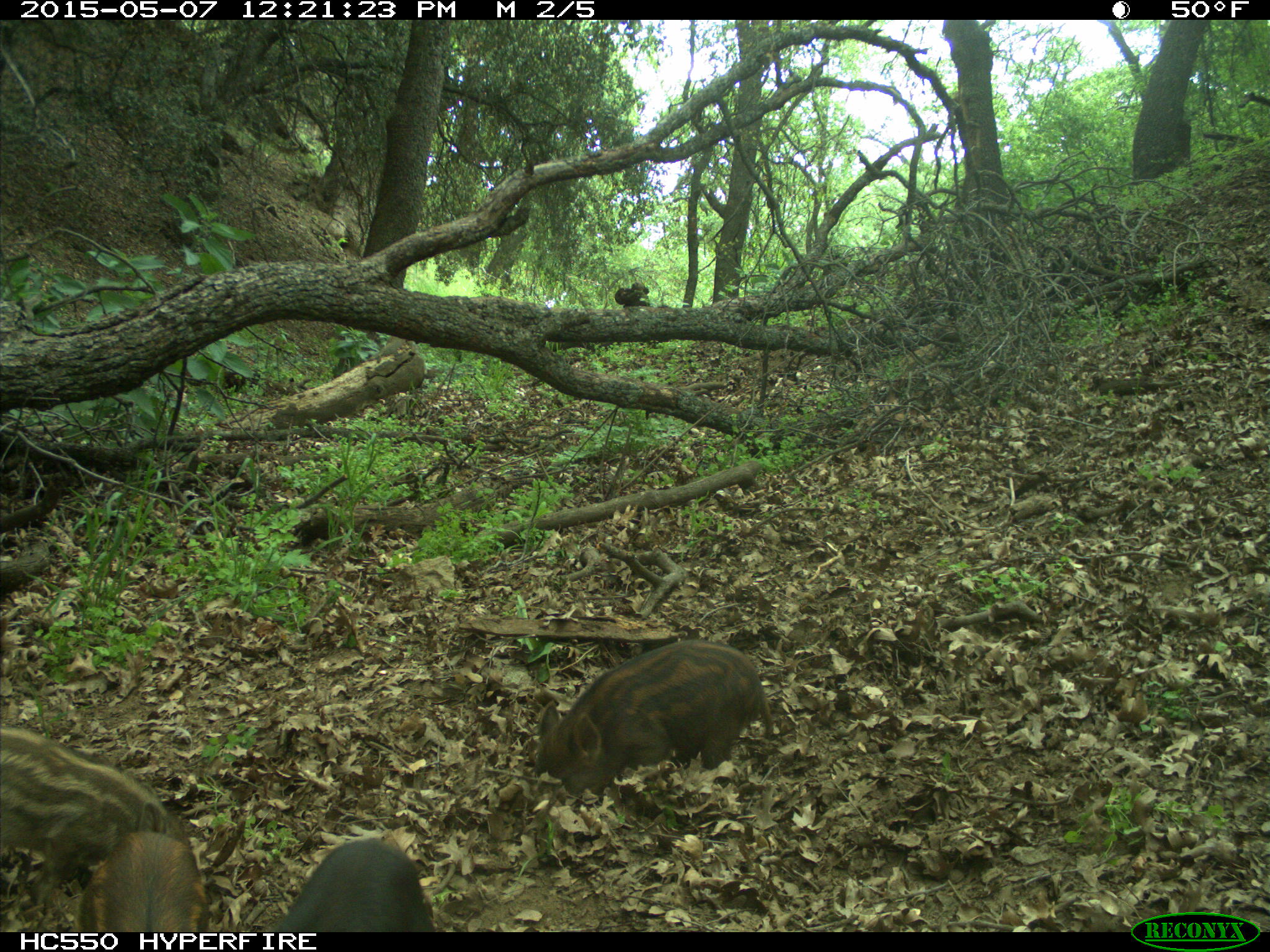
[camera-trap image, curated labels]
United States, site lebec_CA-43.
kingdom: Animalia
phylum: Chordata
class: Mammalia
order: Artiodactyla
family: Suidae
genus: Sus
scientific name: Sus scrofa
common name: wild boar